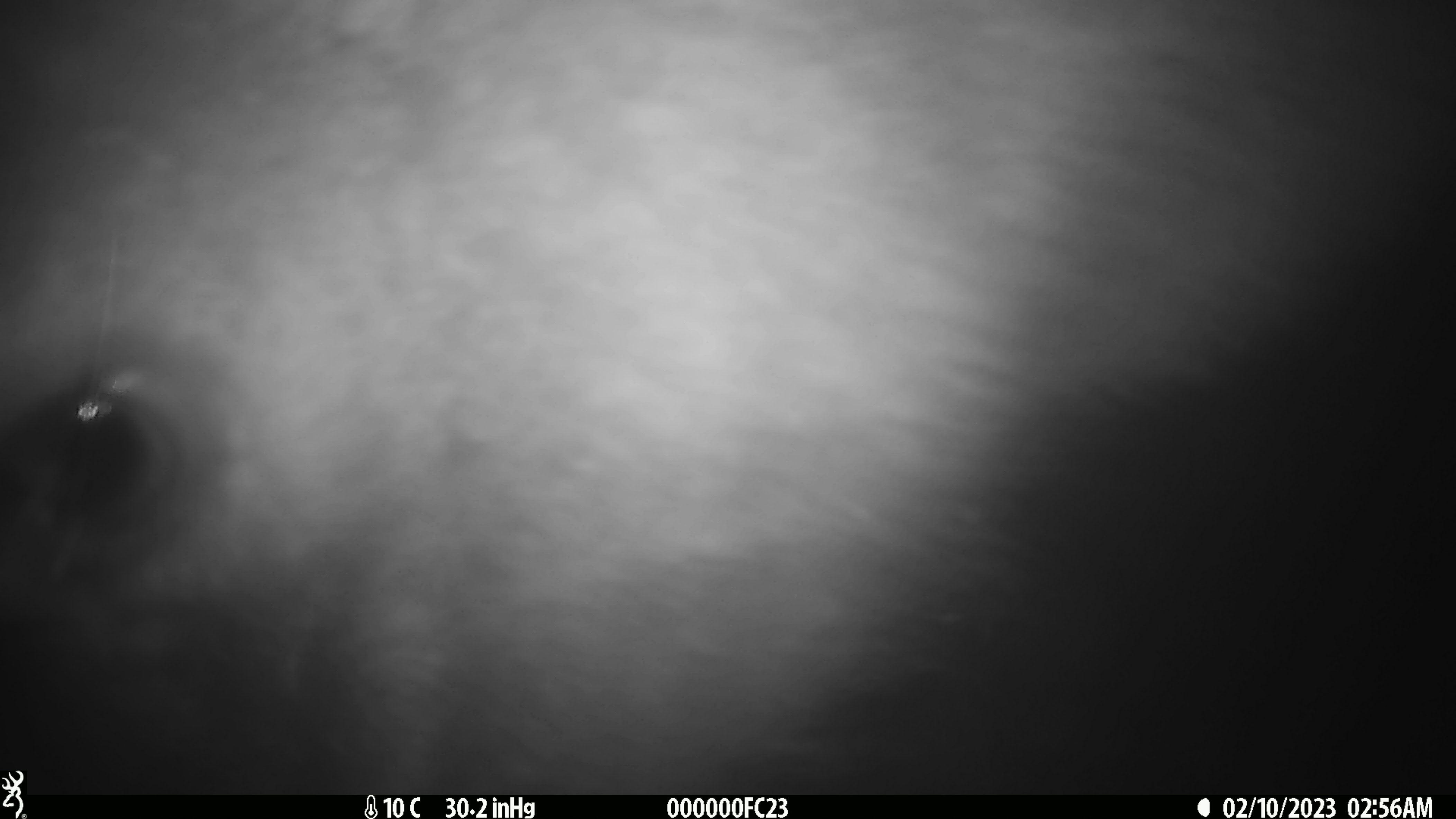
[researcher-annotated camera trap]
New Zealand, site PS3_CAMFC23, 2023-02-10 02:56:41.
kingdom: Animalia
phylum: Chordata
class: Mammalia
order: Artiodactyla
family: Cervidae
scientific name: Cervidae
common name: deer